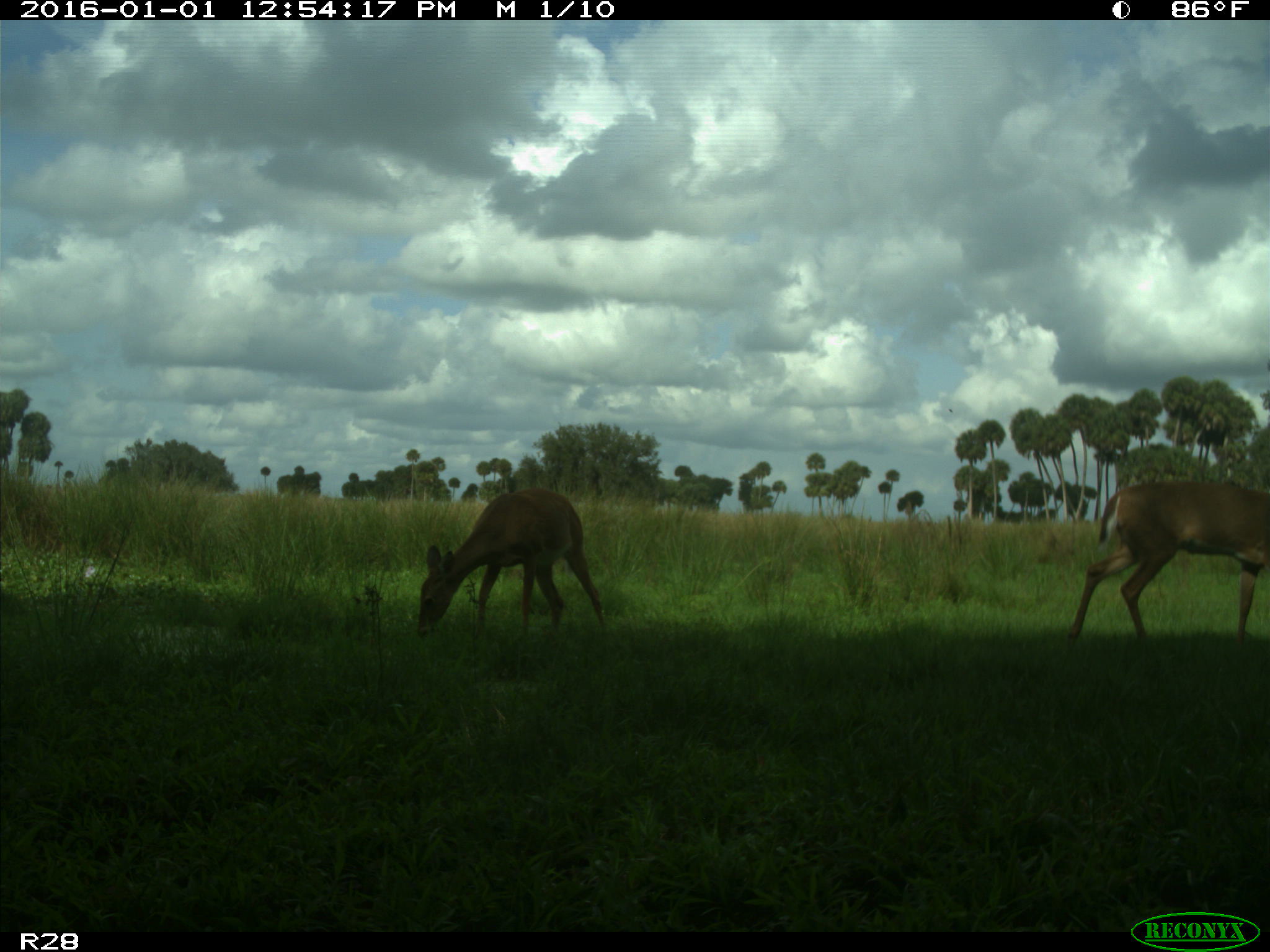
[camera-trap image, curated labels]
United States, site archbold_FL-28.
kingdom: Animalia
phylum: Chordata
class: Mammalia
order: Artiodactyla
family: Cervidae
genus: Odocoileus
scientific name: Odocoileus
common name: deer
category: unidentified deer